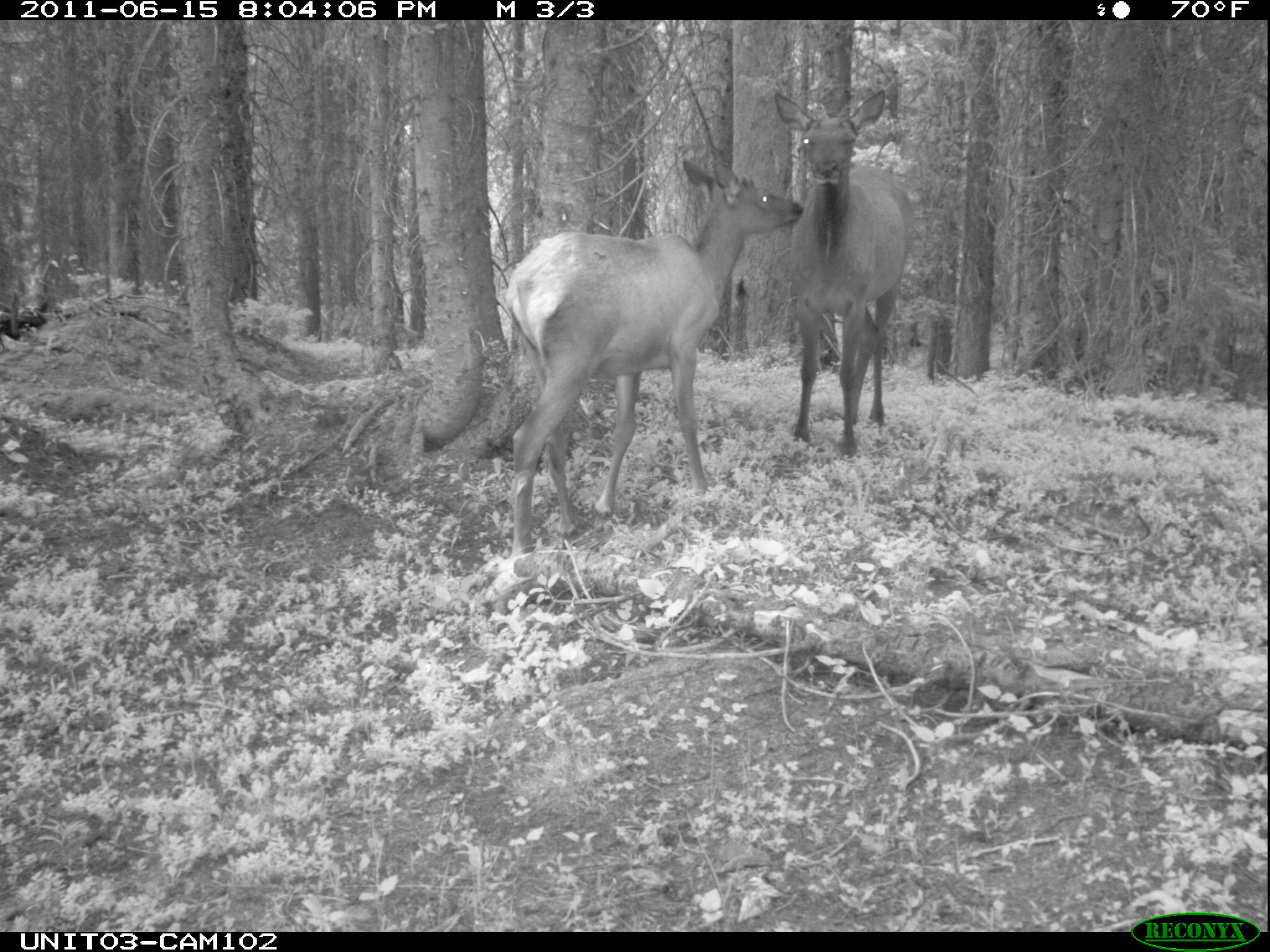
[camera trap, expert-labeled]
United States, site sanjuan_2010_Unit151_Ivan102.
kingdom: Animalia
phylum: Chordata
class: Mammalia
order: Artiodactyla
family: Cervidae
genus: Cervus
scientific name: Cervus elaphus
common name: red deer